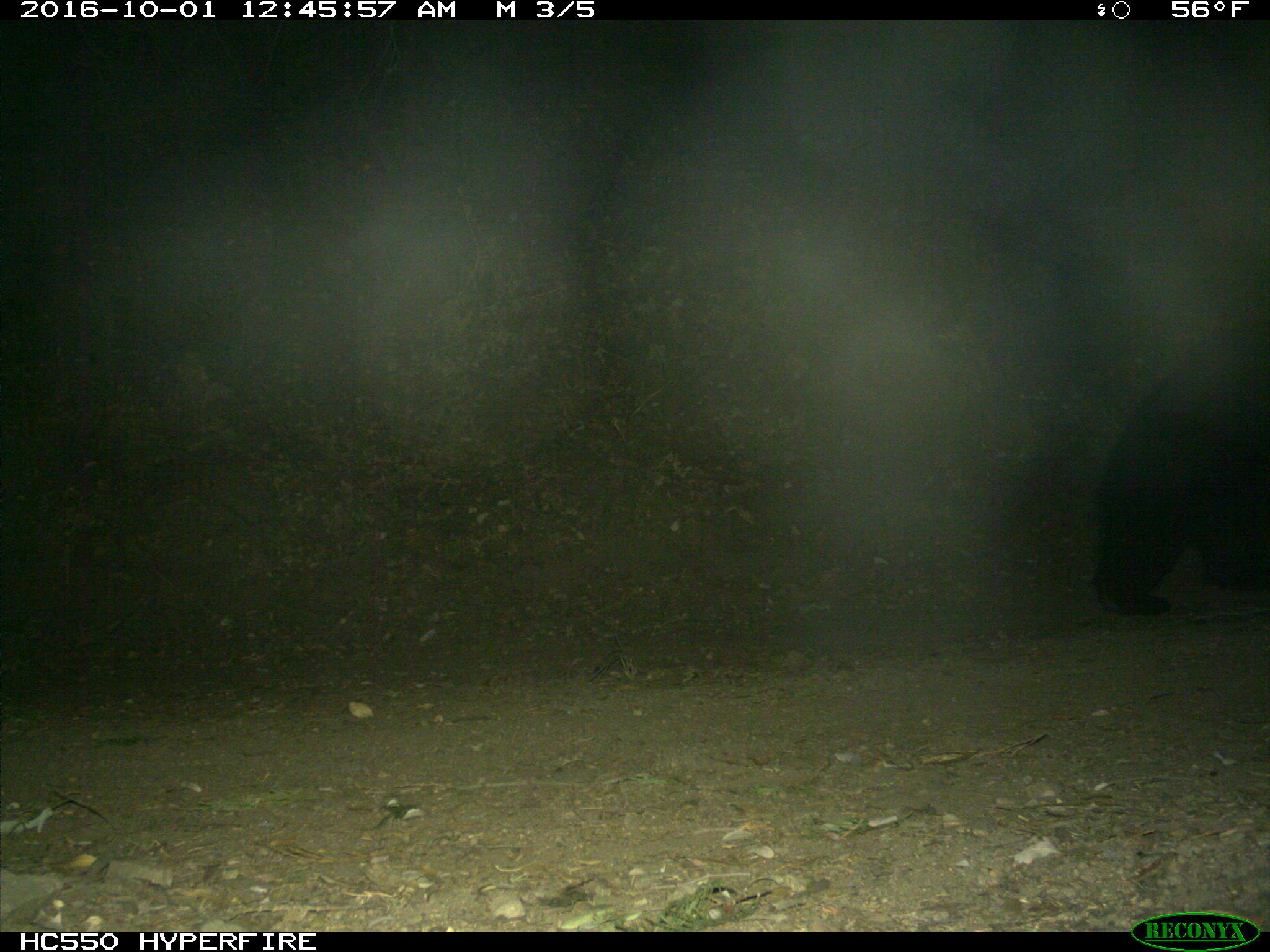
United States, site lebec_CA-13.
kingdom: Animalia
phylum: Chordata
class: Mammalia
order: Carnivora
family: Ursidae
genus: Ursus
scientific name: Ursus americanus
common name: american black bear